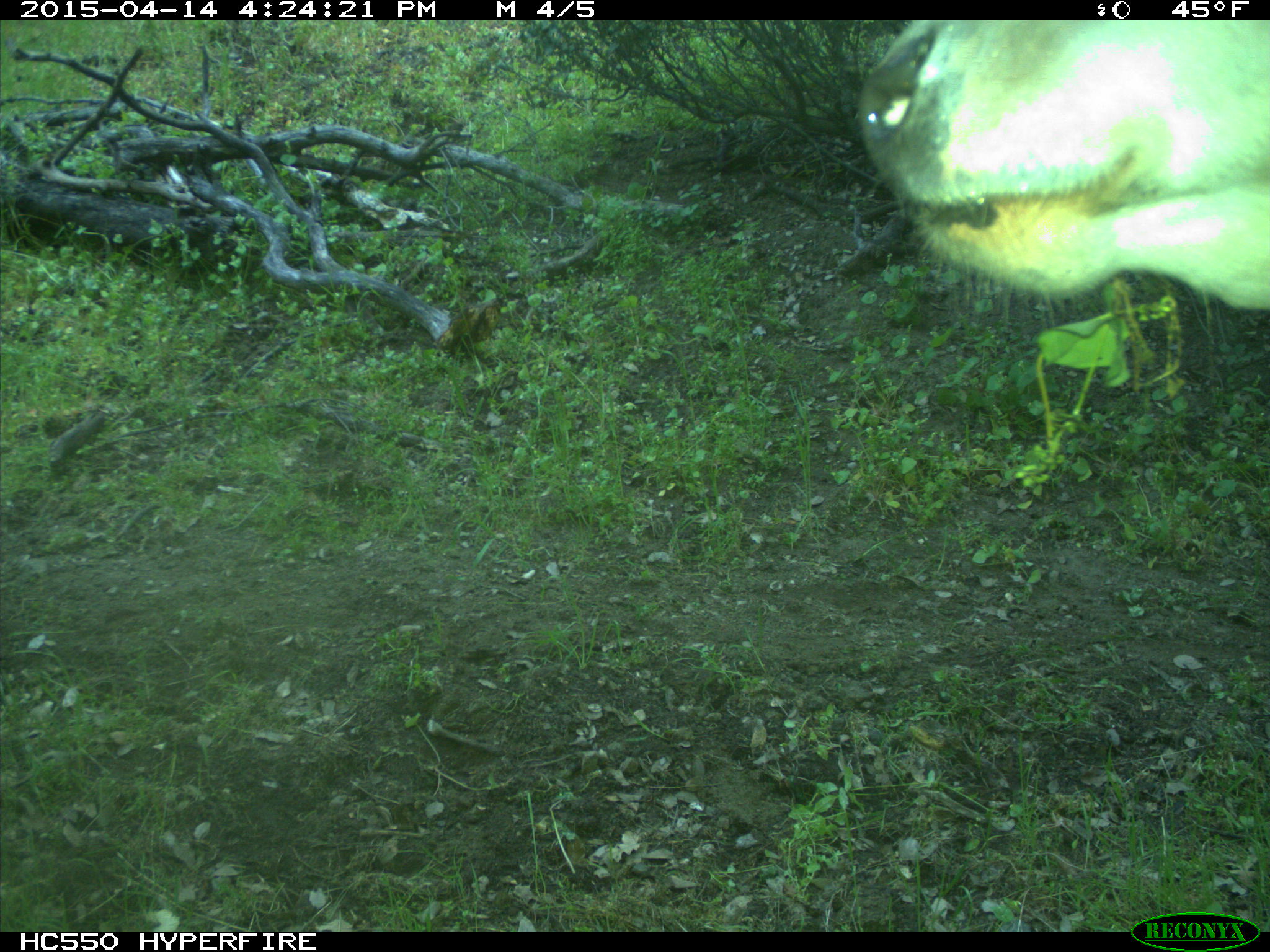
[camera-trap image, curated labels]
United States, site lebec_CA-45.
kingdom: Animalia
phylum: Chordata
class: Mammalia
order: Artiodactyla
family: Bovidae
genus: Bos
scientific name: Bos taurus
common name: domestic cow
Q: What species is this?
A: Bos taurus (domestic cow).